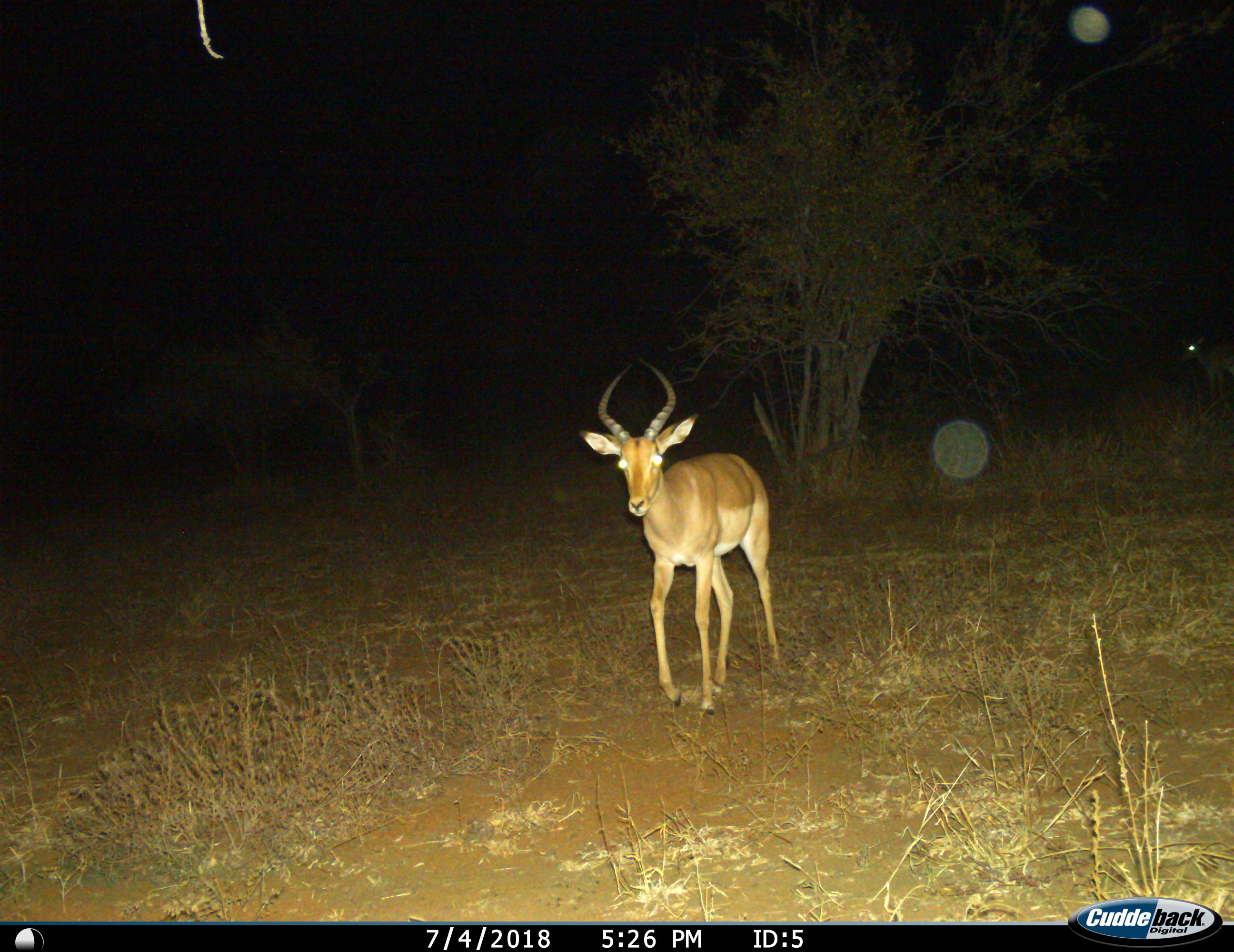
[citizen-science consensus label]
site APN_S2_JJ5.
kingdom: Animalia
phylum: Chordata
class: Mammalia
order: Artiodactyla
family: Bovidae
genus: Aepyceros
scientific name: Aepyceros melampus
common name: impala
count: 1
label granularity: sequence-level